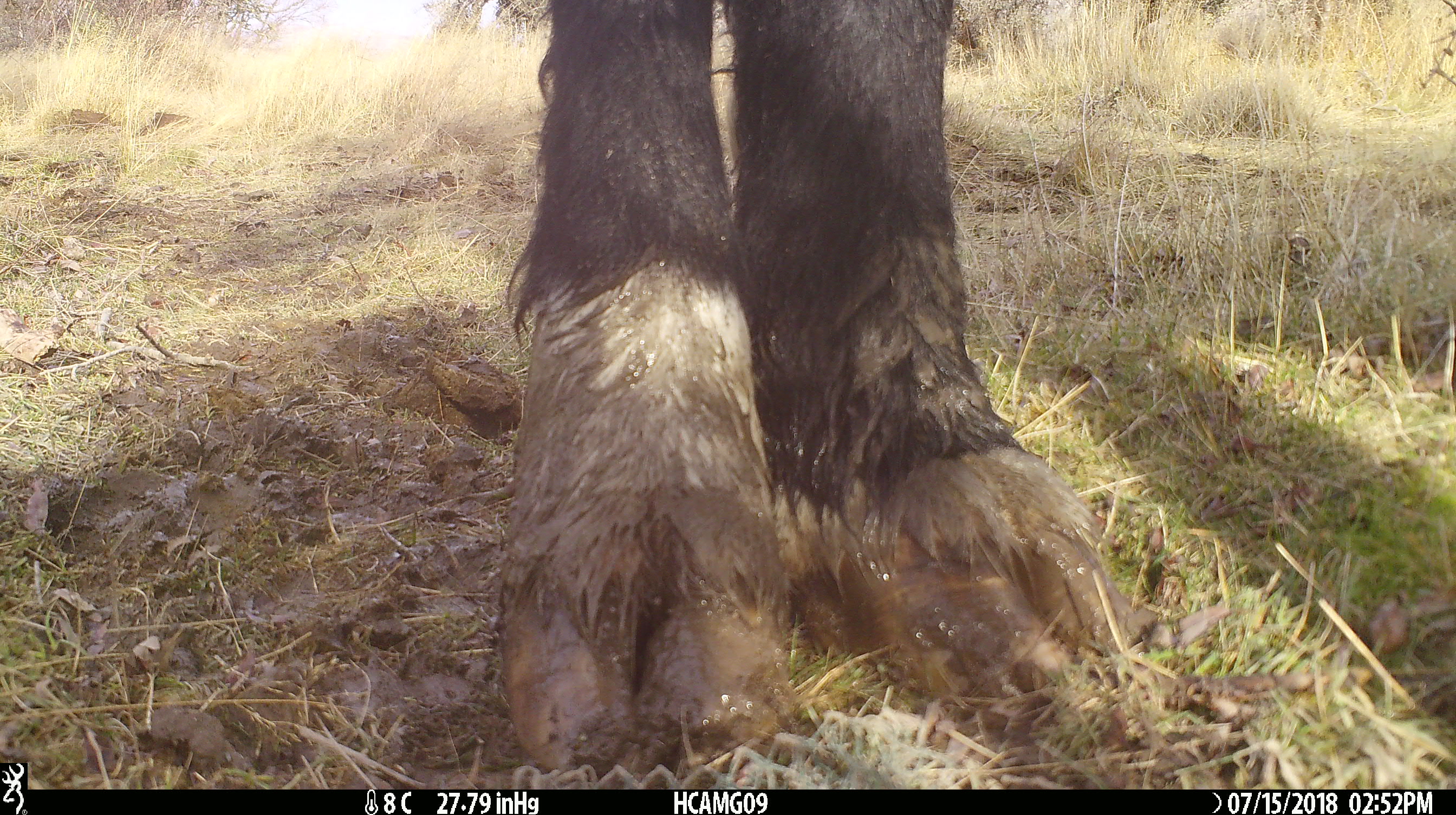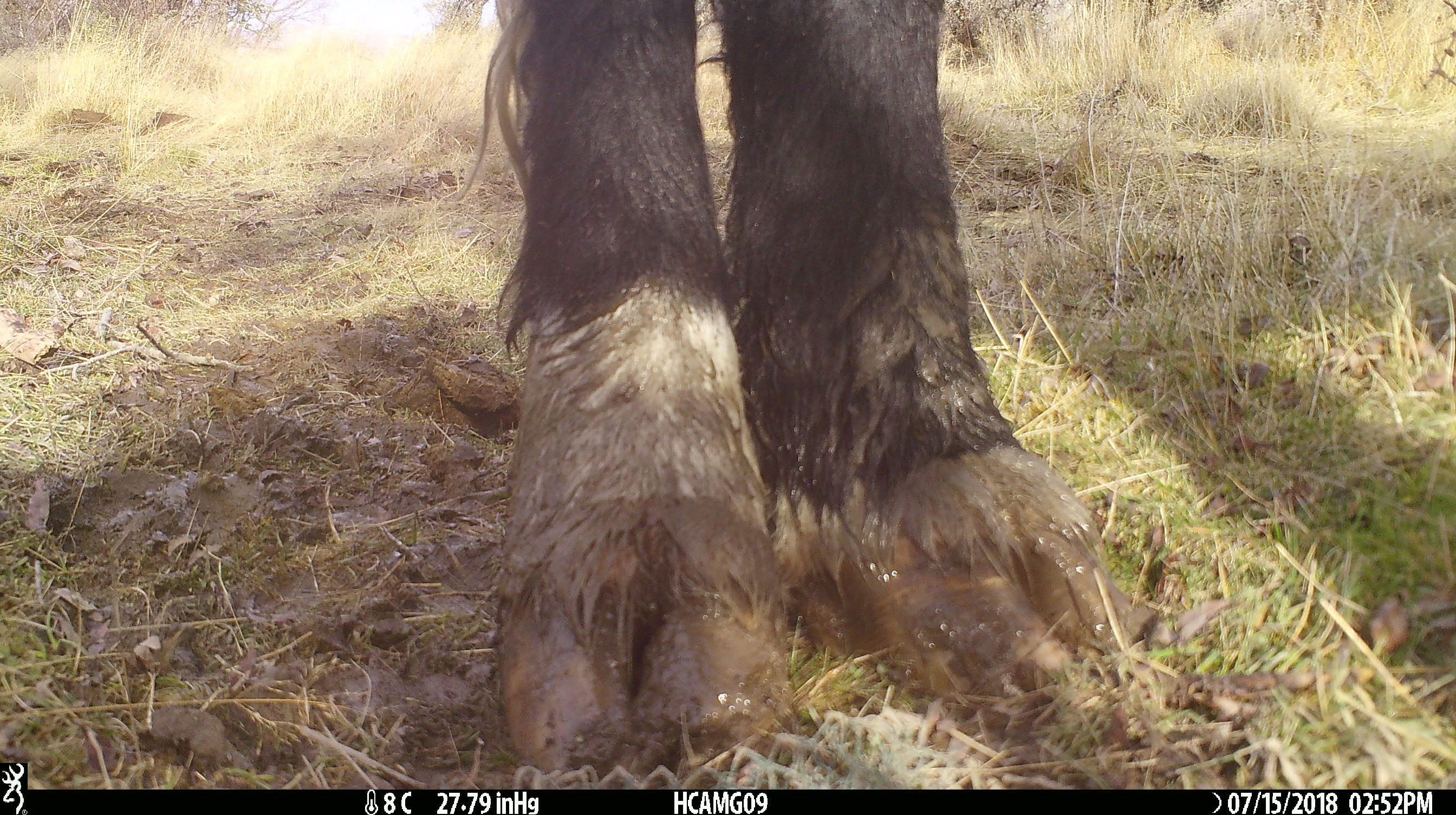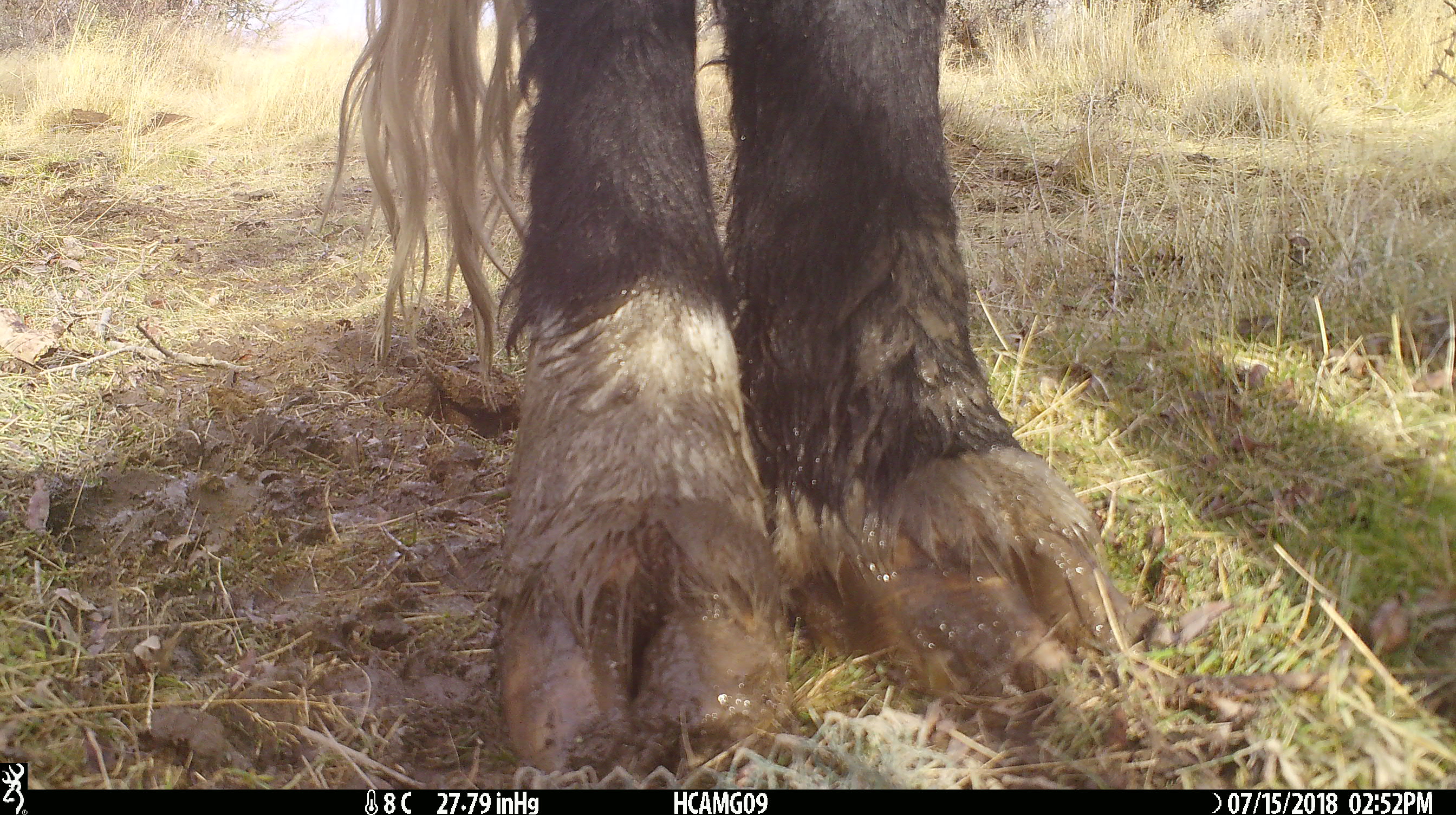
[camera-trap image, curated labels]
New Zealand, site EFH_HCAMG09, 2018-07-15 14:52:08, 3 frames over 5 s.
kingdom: Animalia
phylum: Chordata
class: Mammalia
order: Artiodactyla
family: Bovidae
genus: Bos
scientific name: Bos taurus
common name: domestic cow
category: cow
Cow (domestic cow) (Bos taurus).